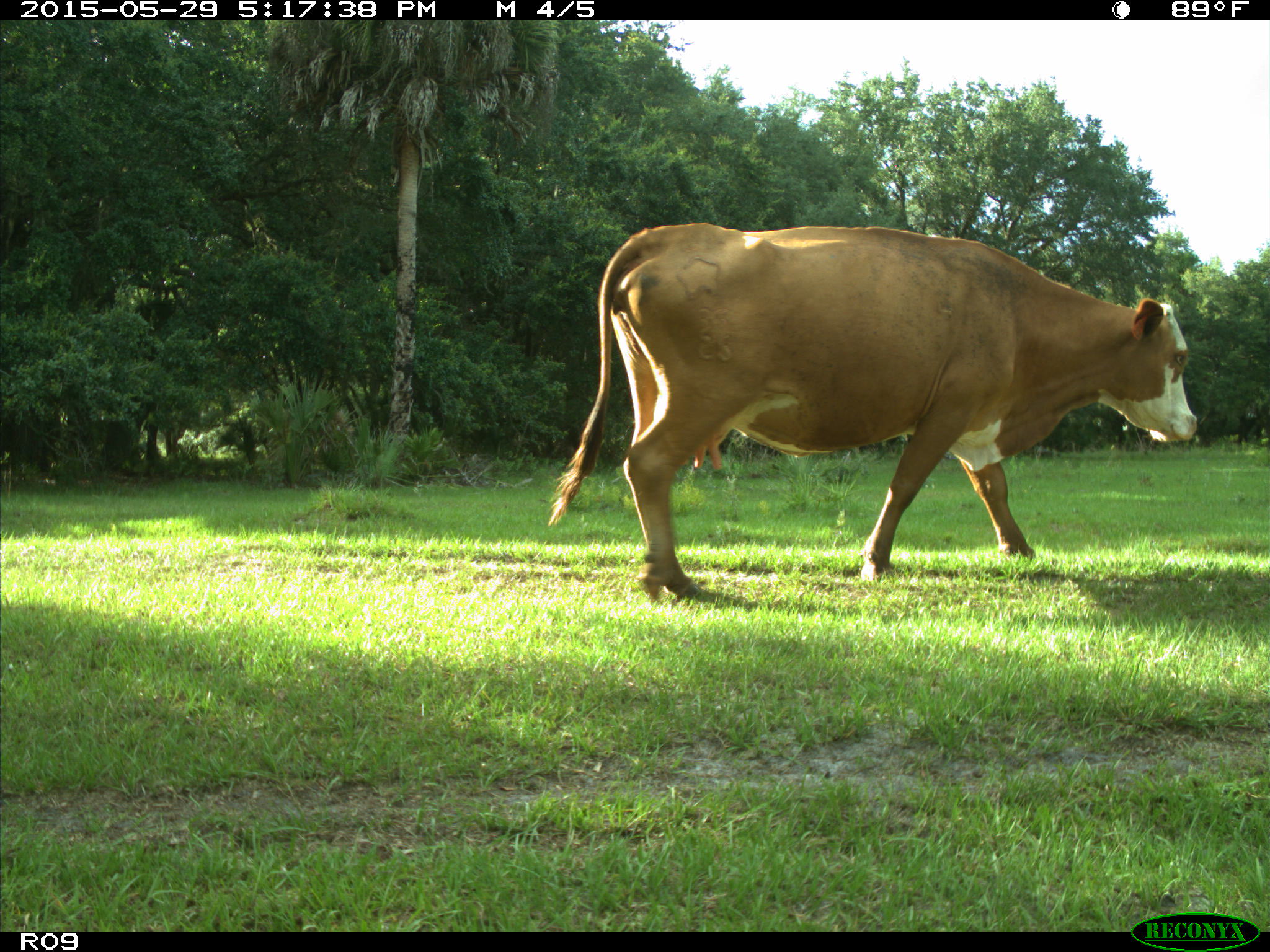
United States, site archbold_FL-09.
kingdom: Animalia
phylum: Chordata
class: Mammalia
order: Artiodactyla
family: Bovidae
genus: Bos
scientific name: Bos taurus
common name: domestic cow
Bos taurus (domestic cow).